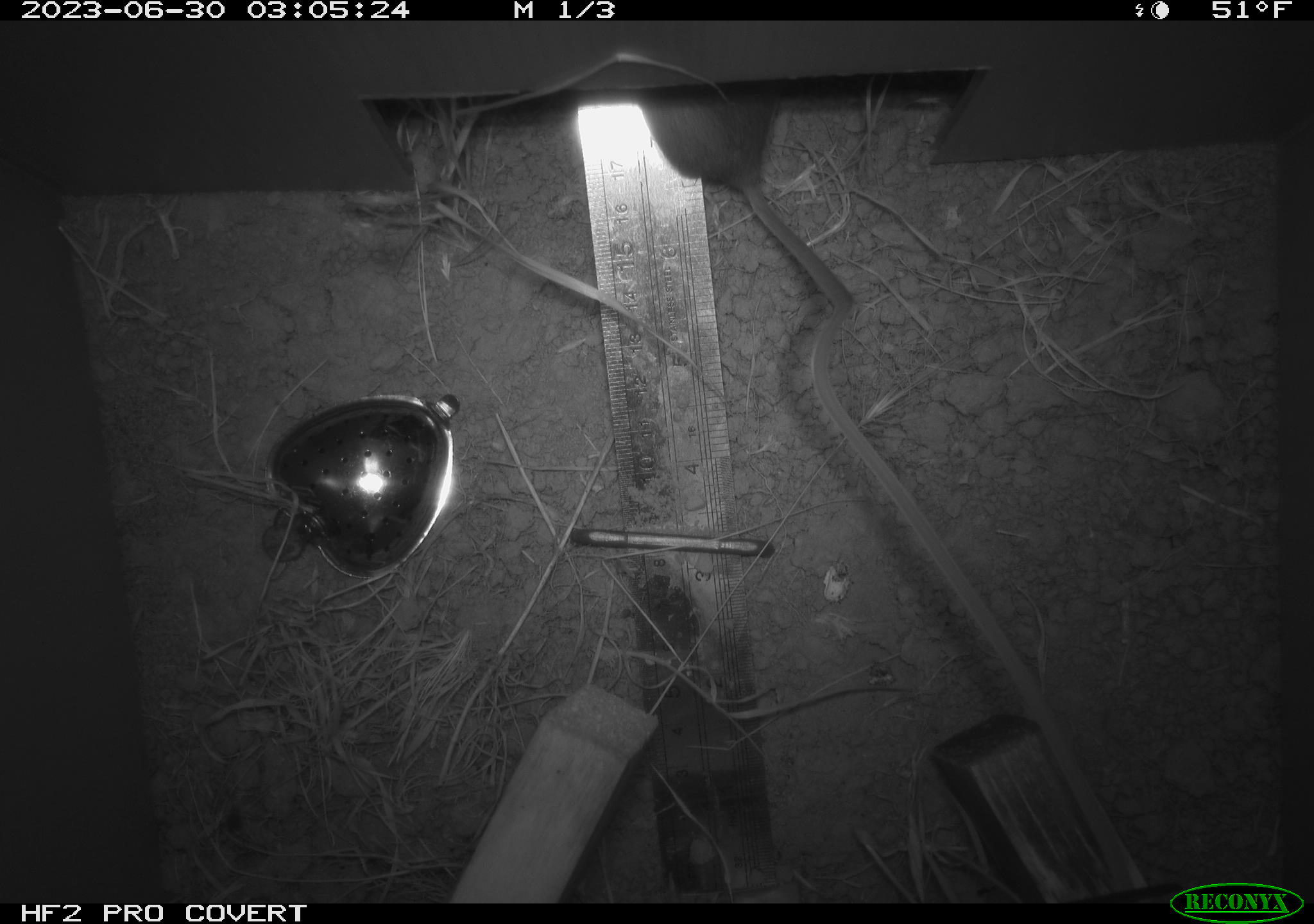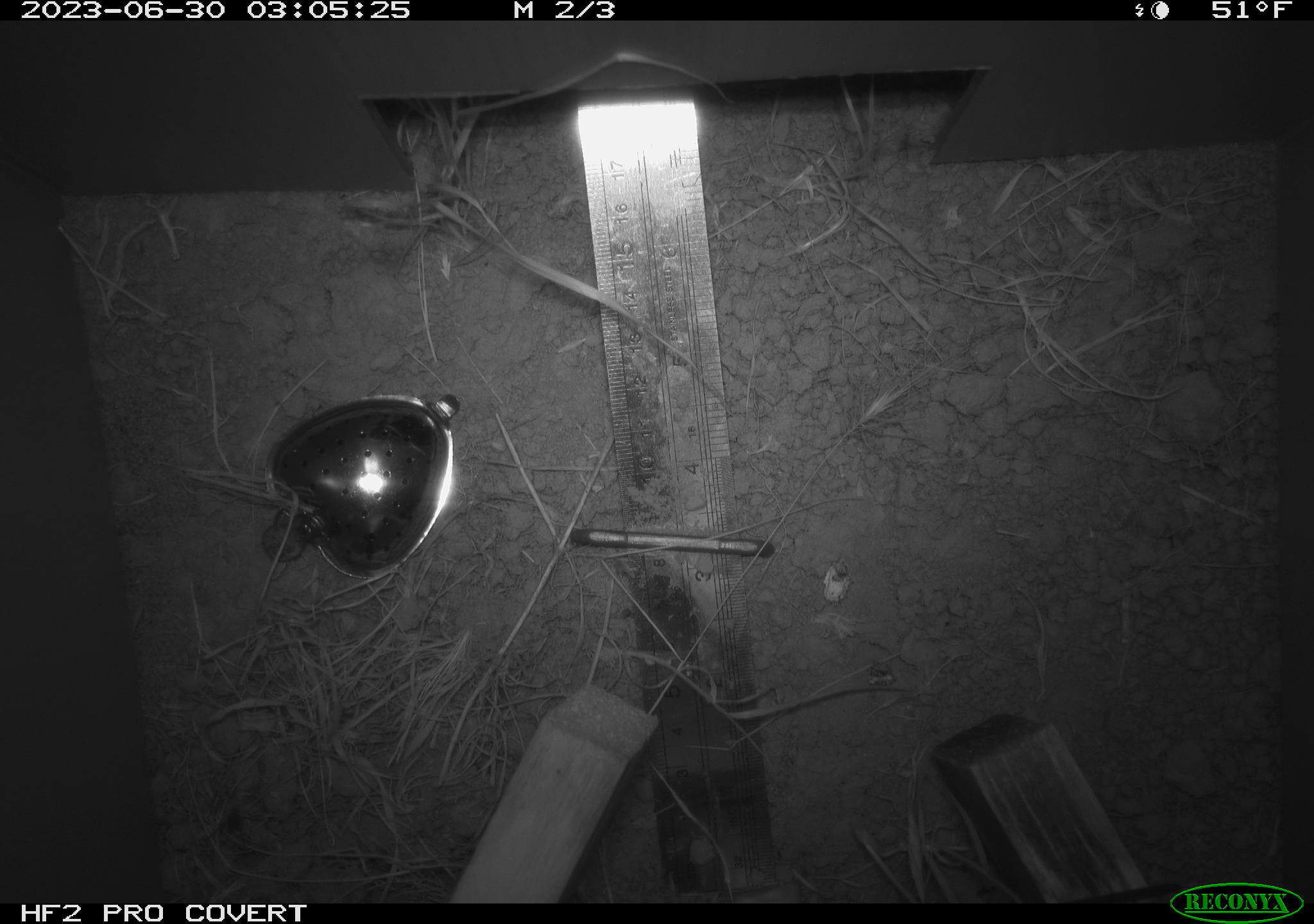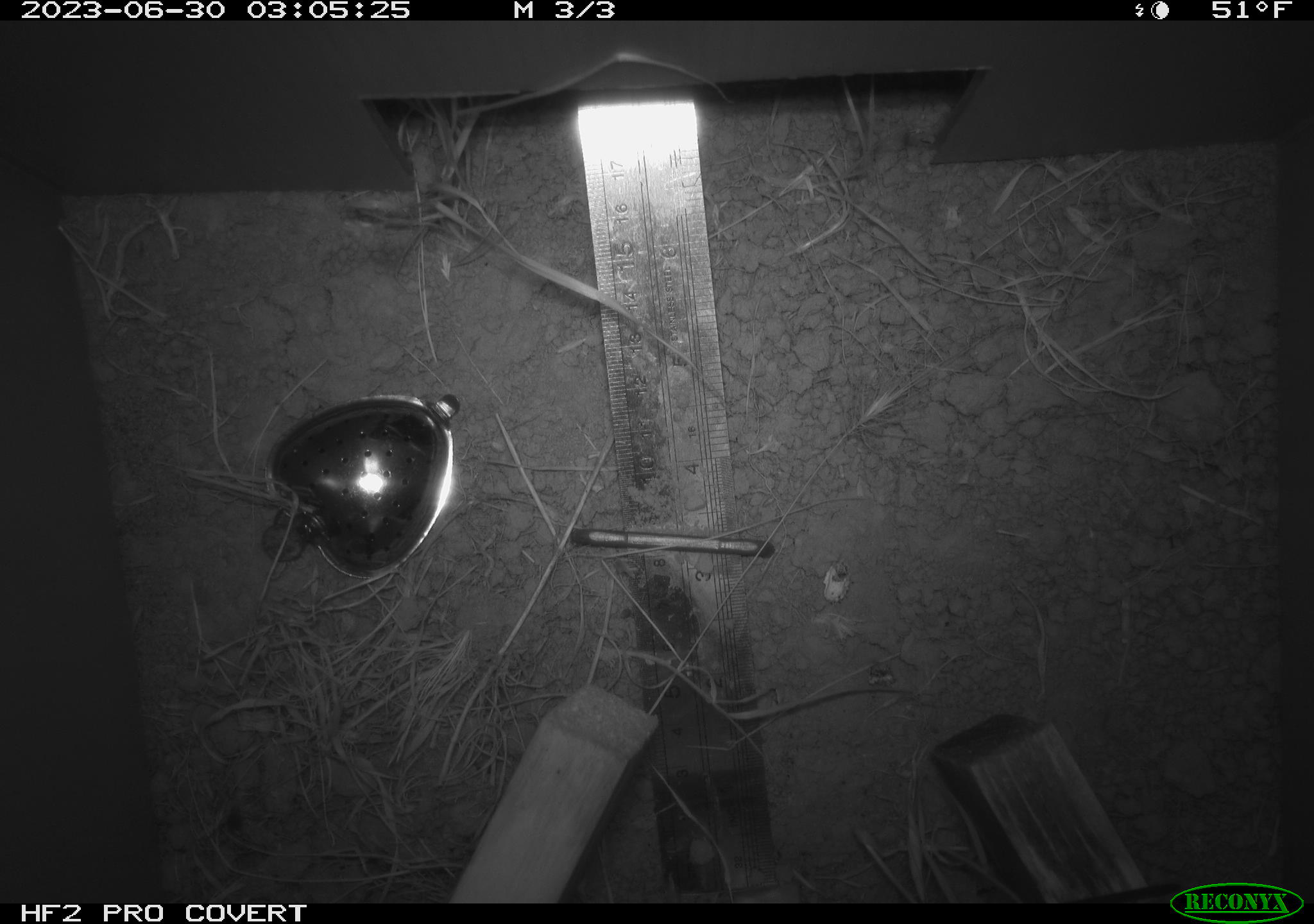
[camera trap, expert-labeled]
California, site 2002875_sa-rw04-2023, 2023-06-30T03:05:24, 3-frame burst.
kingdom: Animalia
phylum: Chordata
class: Mammalia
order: Rodentia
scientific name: Rodentia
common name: mouse species